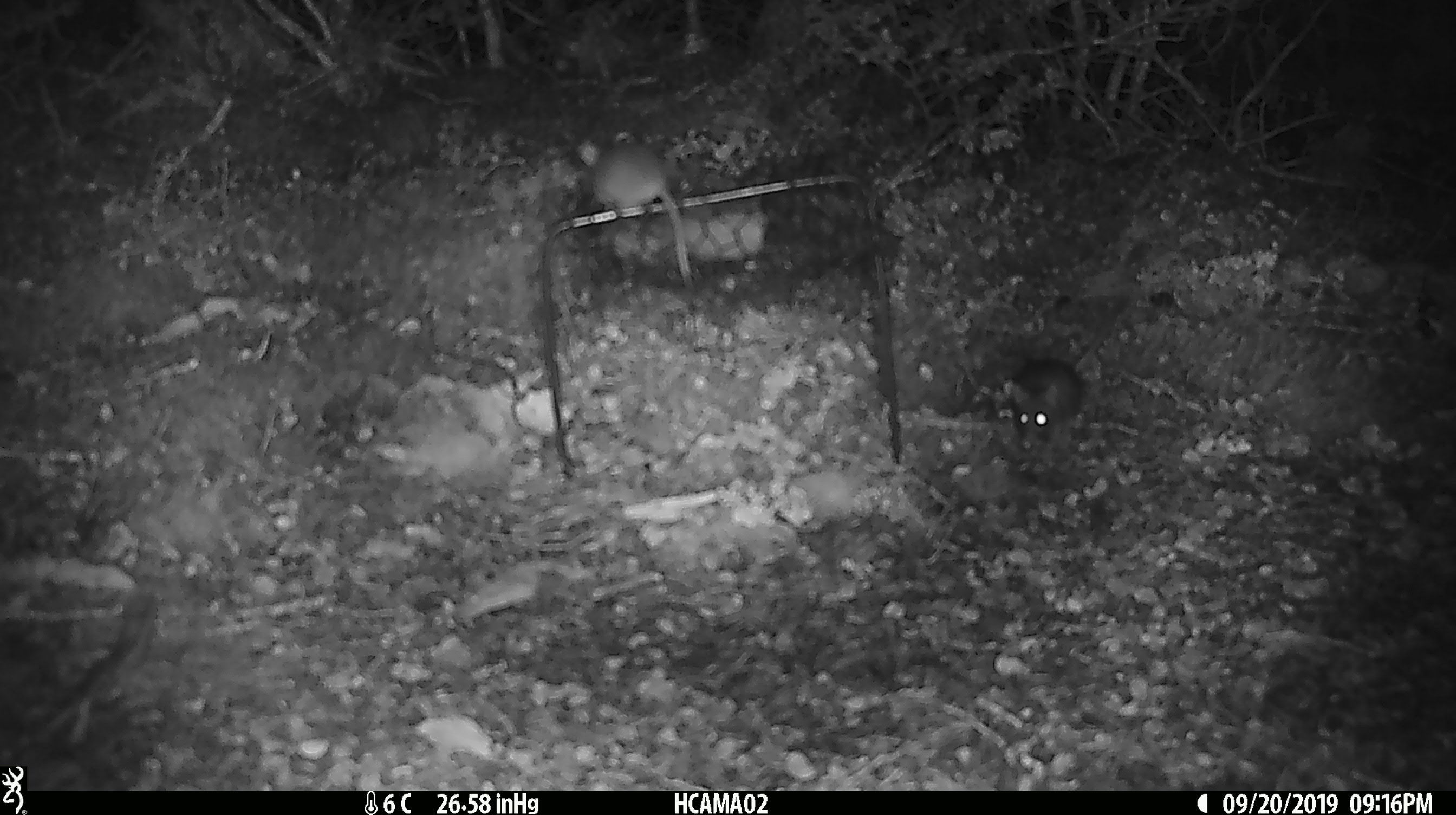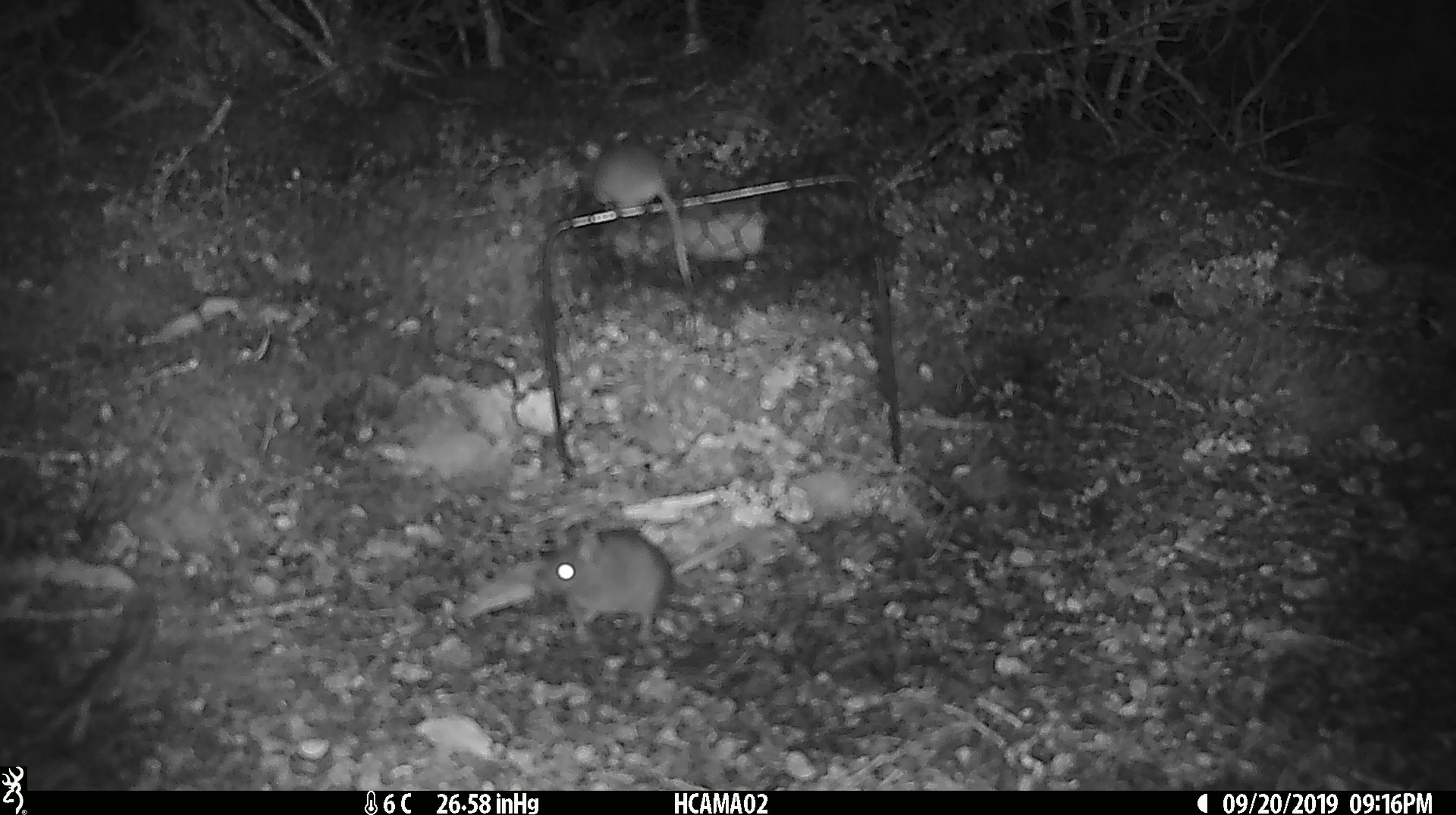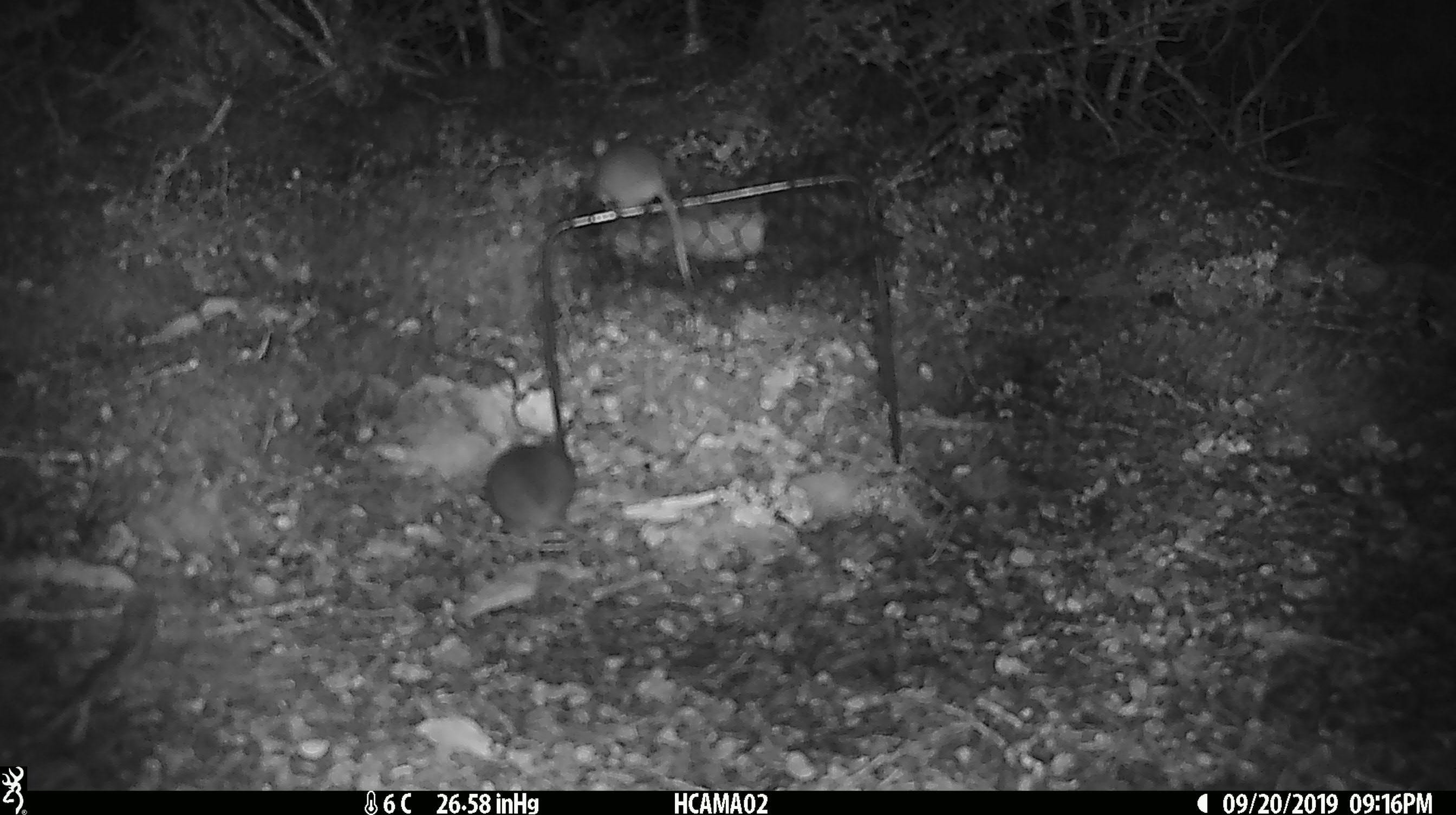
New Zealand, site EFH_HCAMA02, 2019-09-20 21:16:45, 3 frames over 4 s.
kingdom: Animalia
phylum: Chordata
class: Mammalia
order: Rodentia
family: Muridae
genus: Rattus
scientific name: Rattus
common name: rat